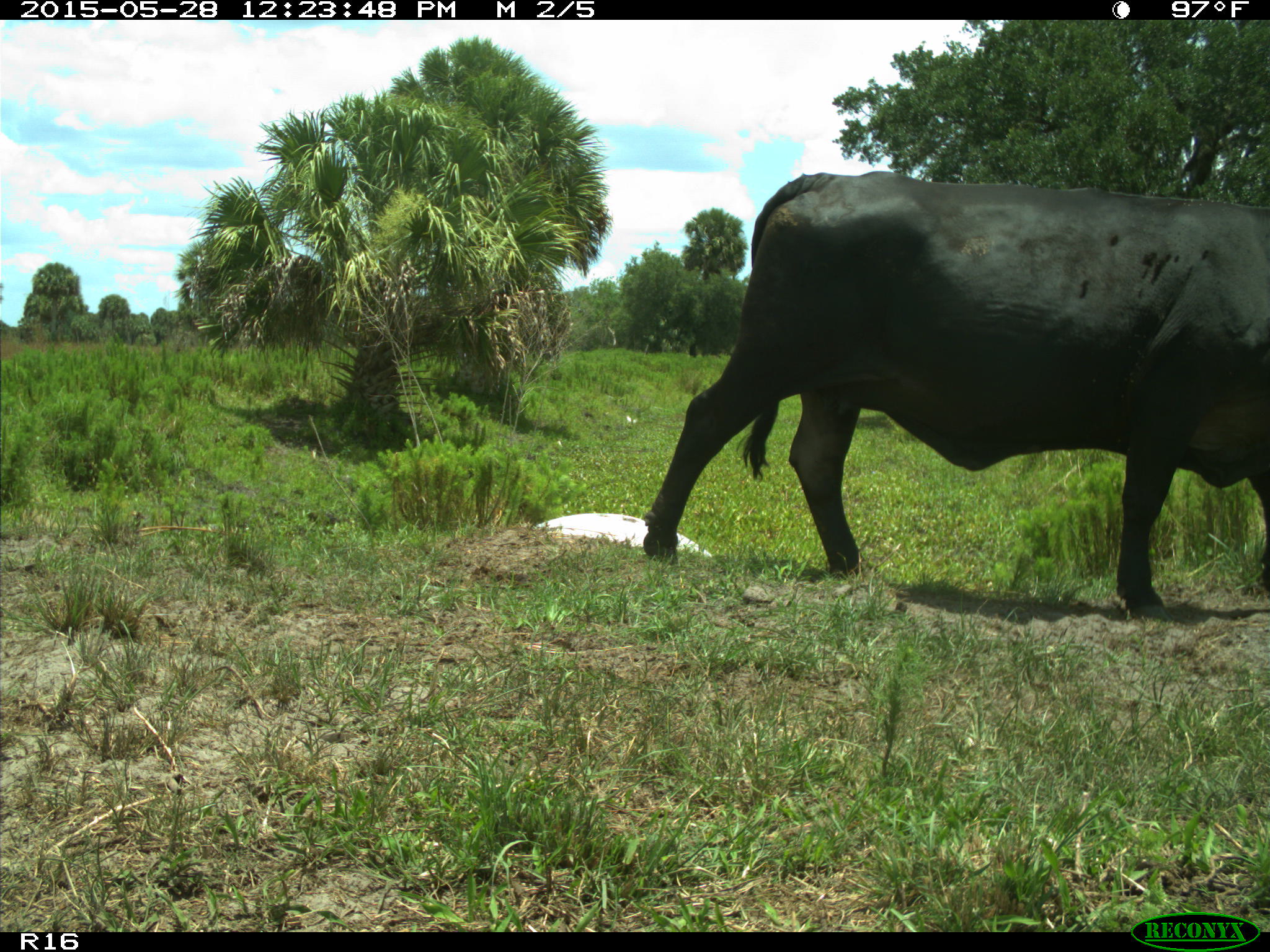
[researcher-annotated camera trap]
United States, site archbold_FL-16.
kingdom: Animalia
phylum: Chordata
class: Mammalia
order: Artiodactyla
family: Bovidae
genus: Bos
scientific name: Bos taurus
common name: domestic cow